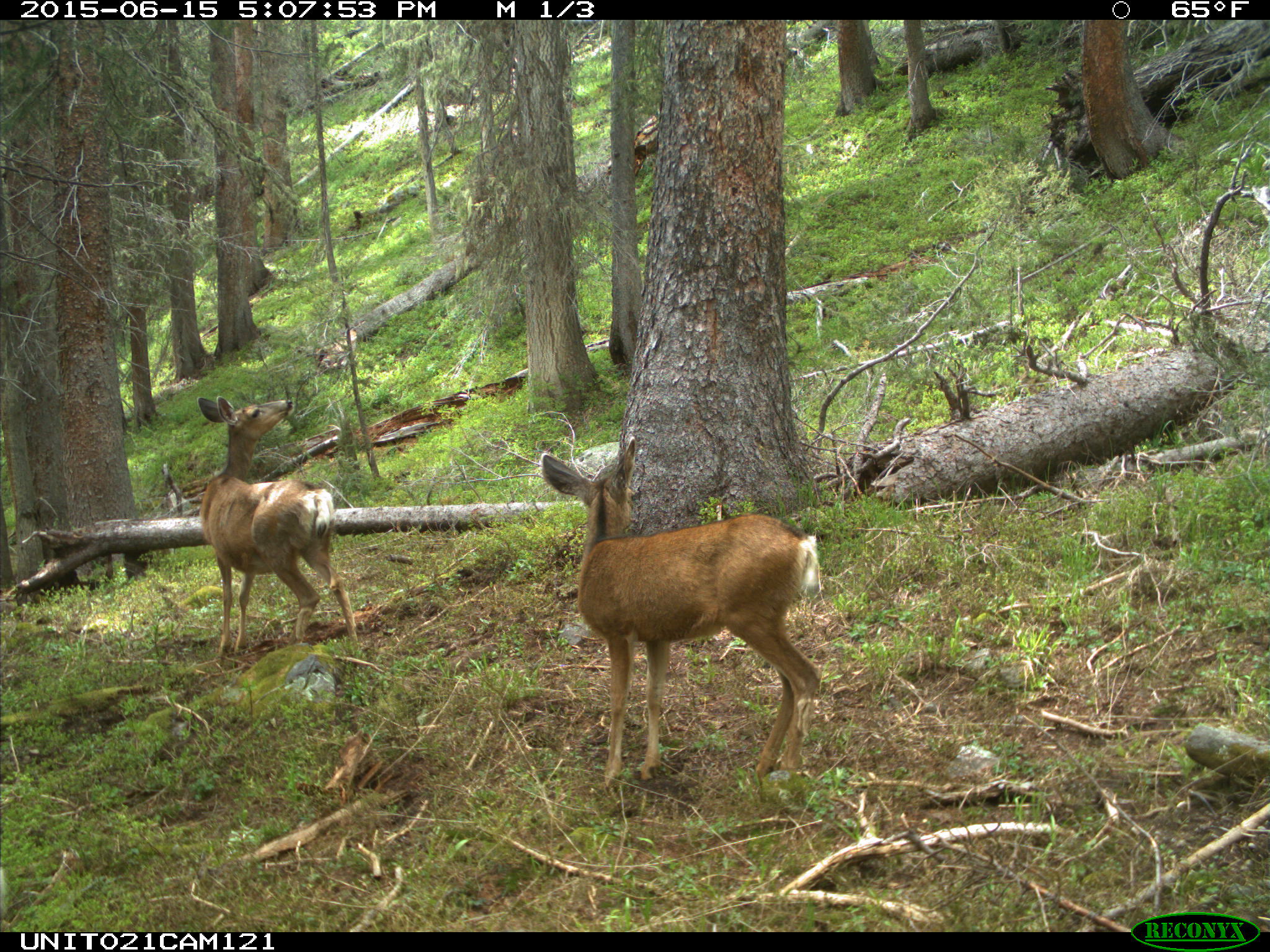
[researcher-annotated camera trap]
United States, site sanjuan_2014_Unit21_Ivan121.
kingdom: Animalia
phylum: Chordata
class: Mammalia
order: Artiodactyla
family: Cervidae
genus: Odocoileus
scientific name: Odocoileus hemionus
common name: mule deer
Odocoileus hemionus (mule deer).